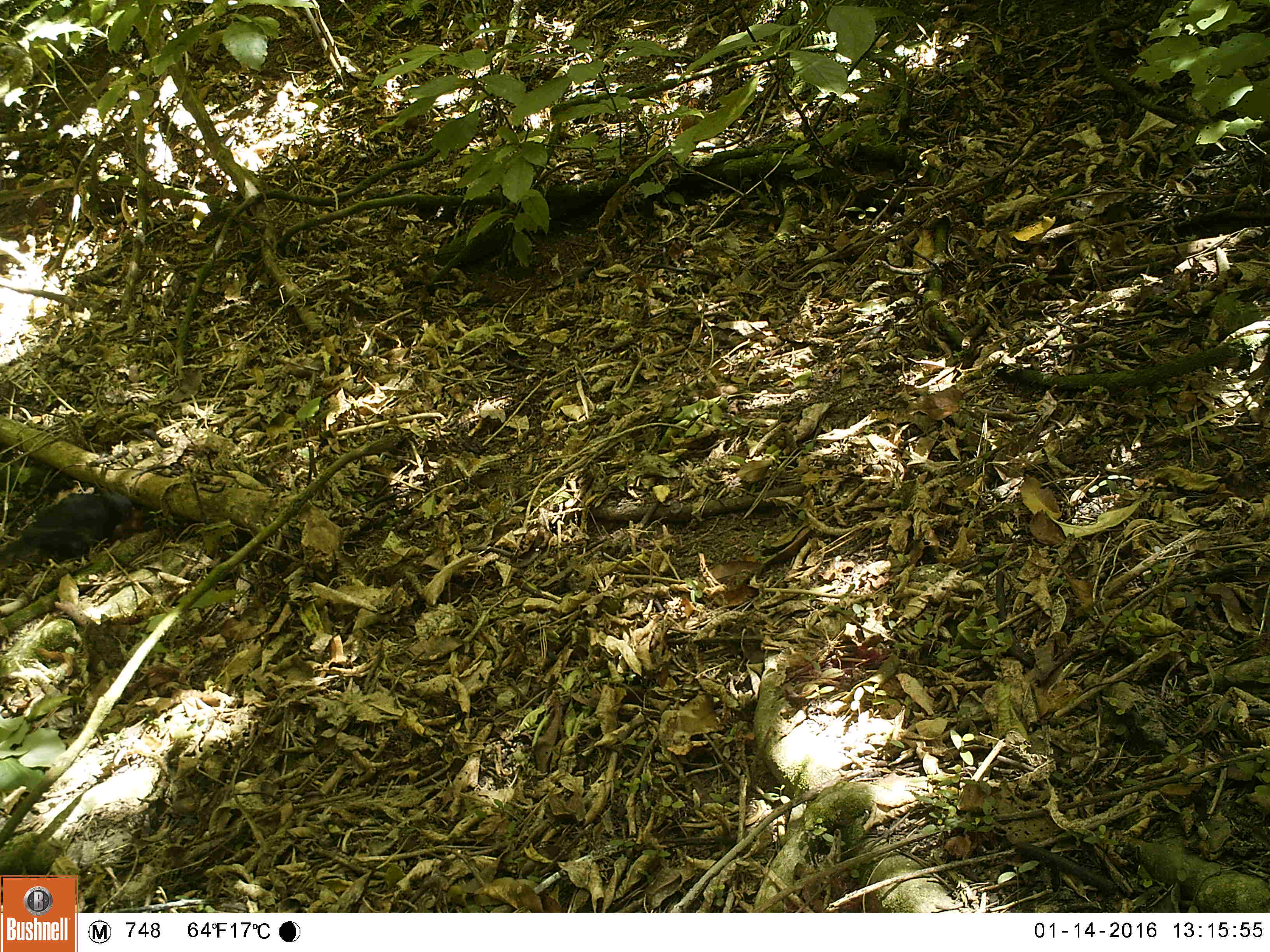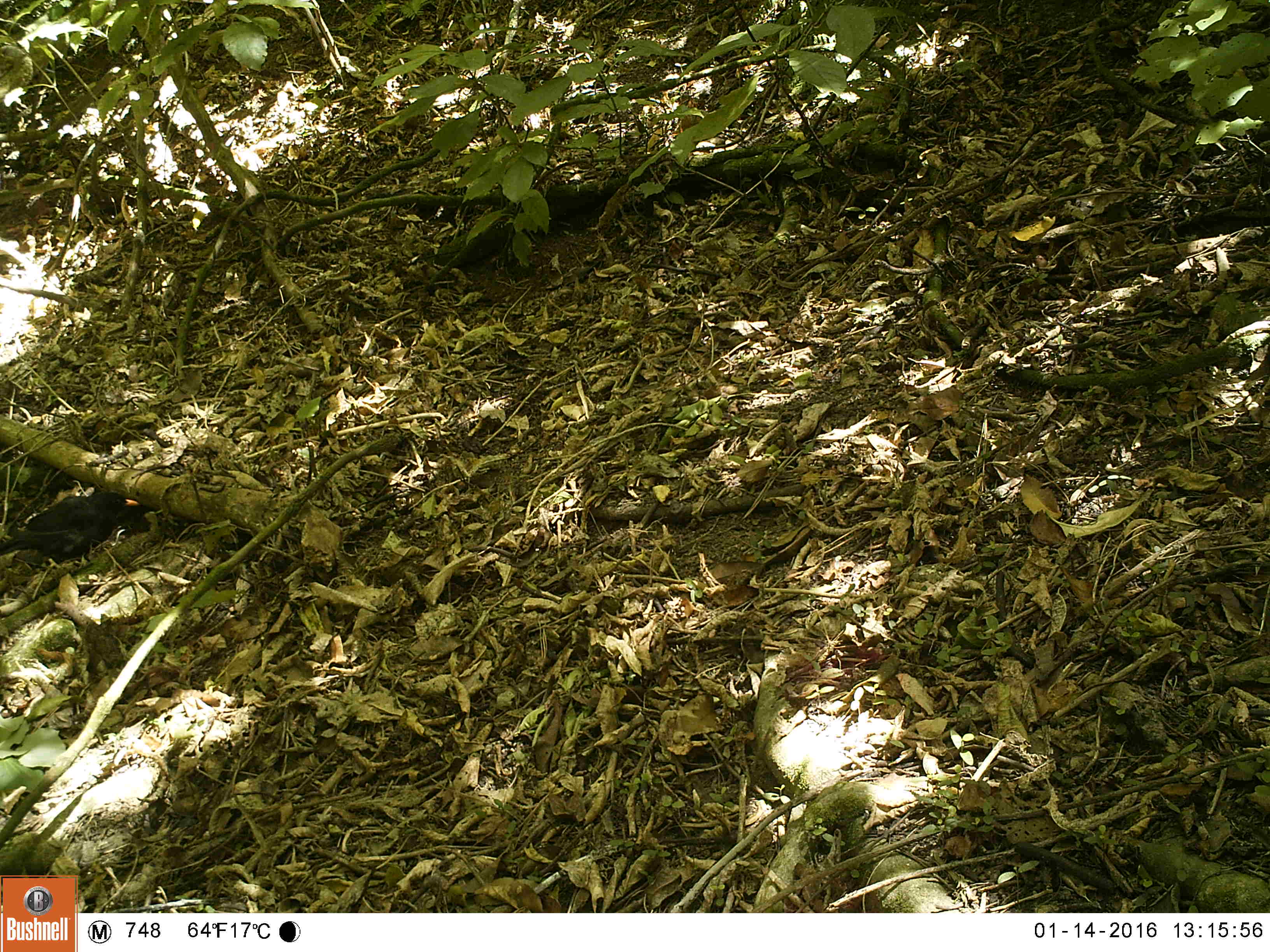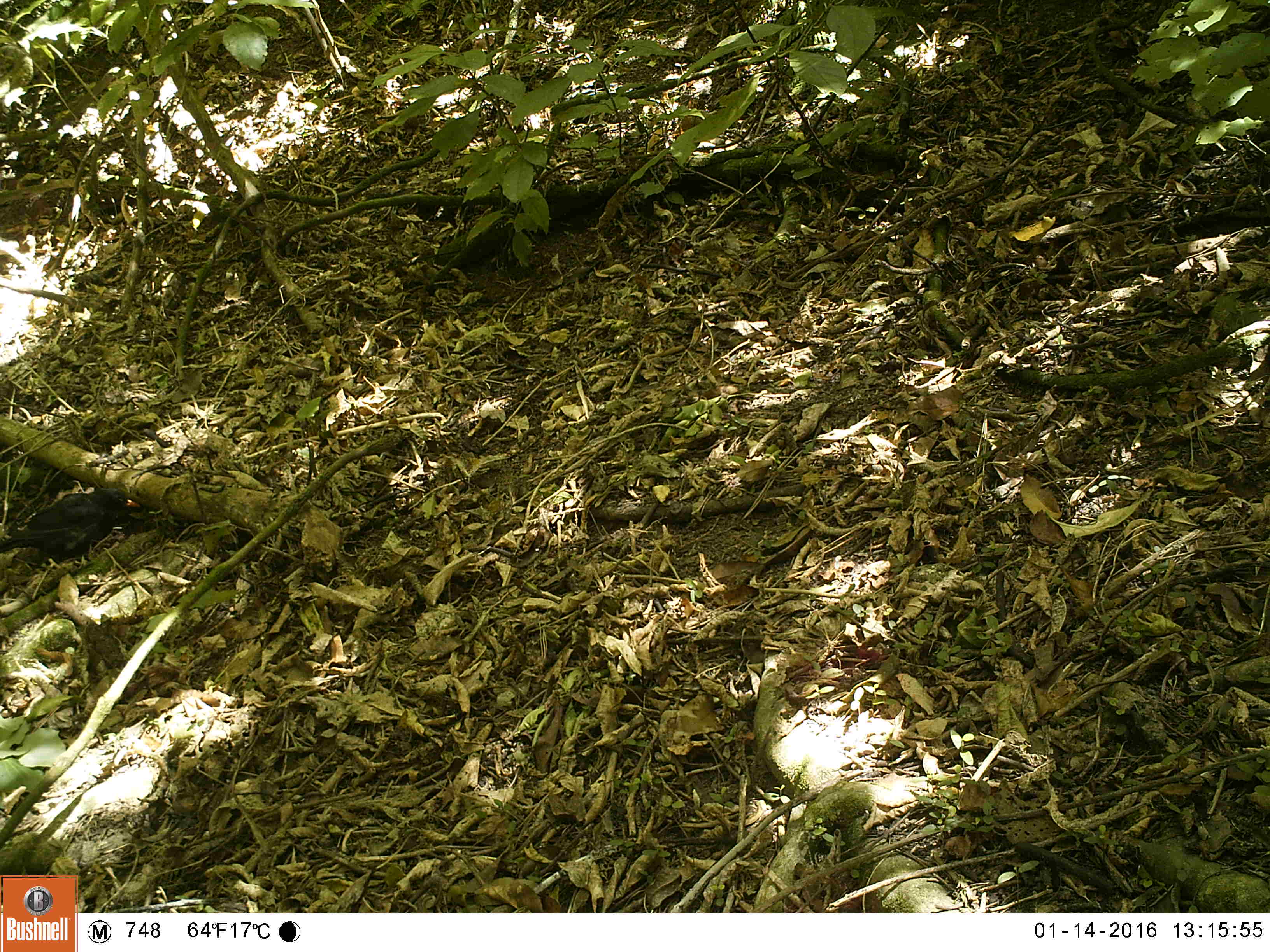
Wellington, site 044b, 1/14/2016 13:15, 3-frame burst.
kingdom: Animalia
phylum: Chordata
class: Aves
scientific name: Aves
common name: bird